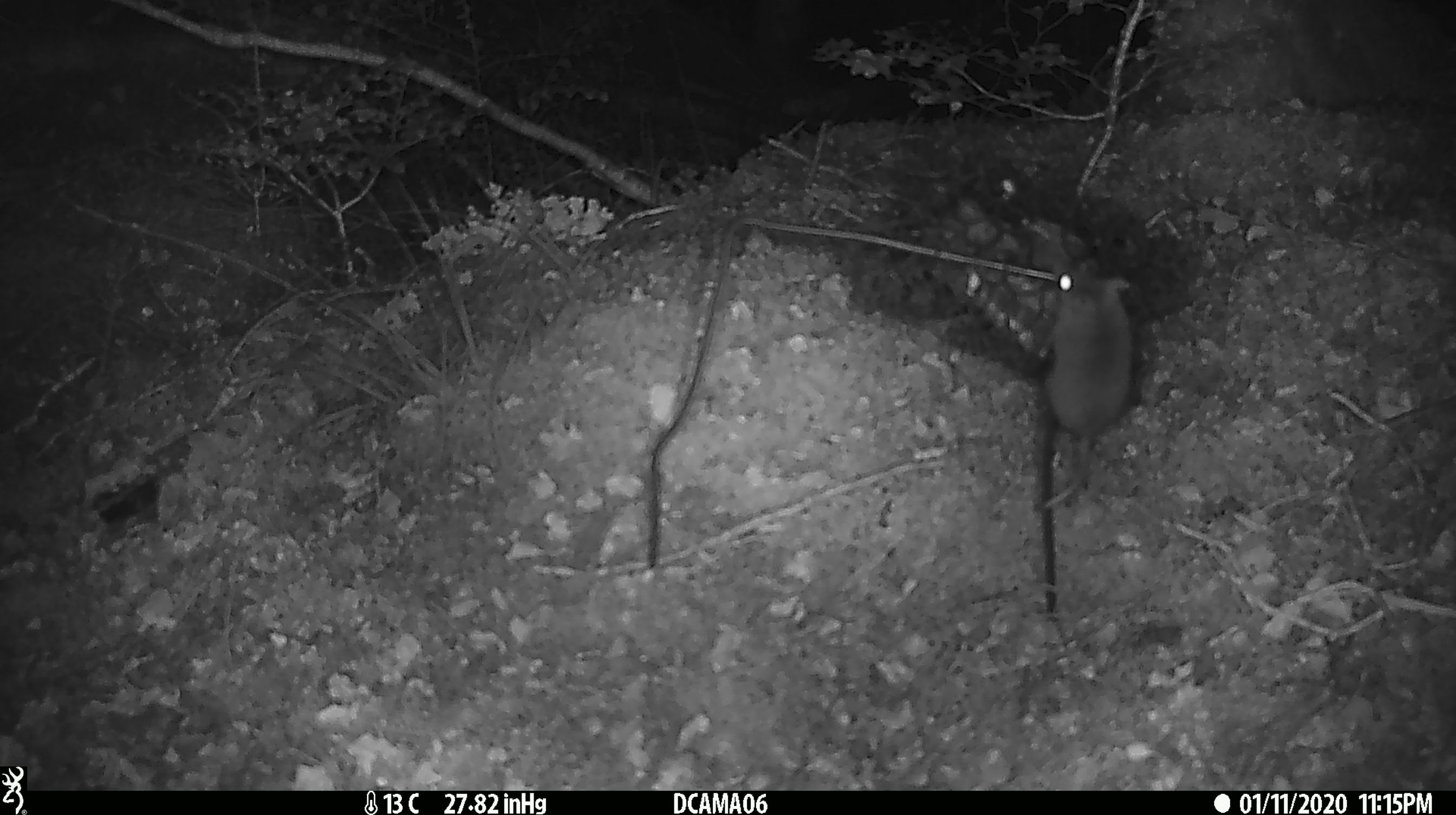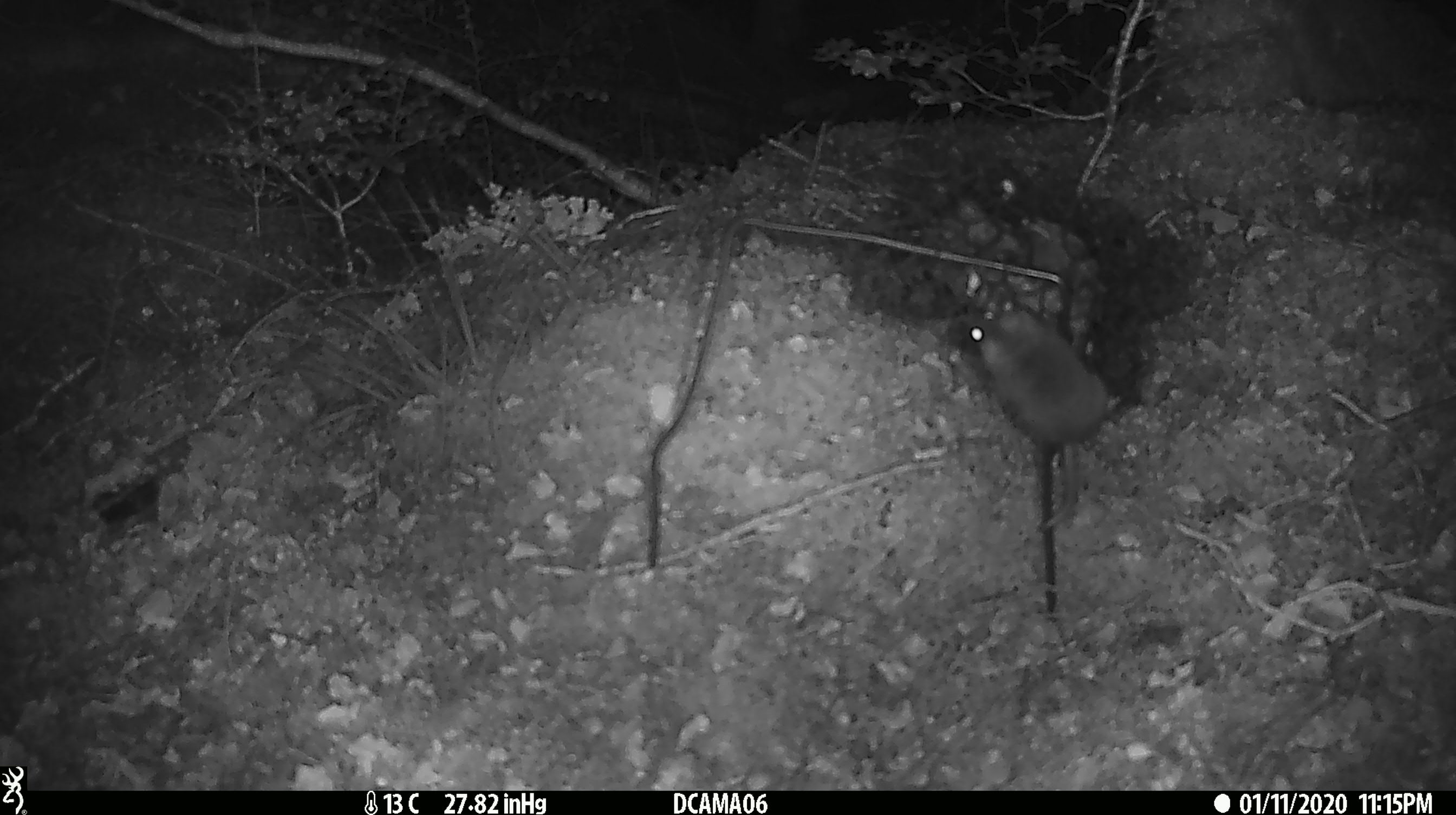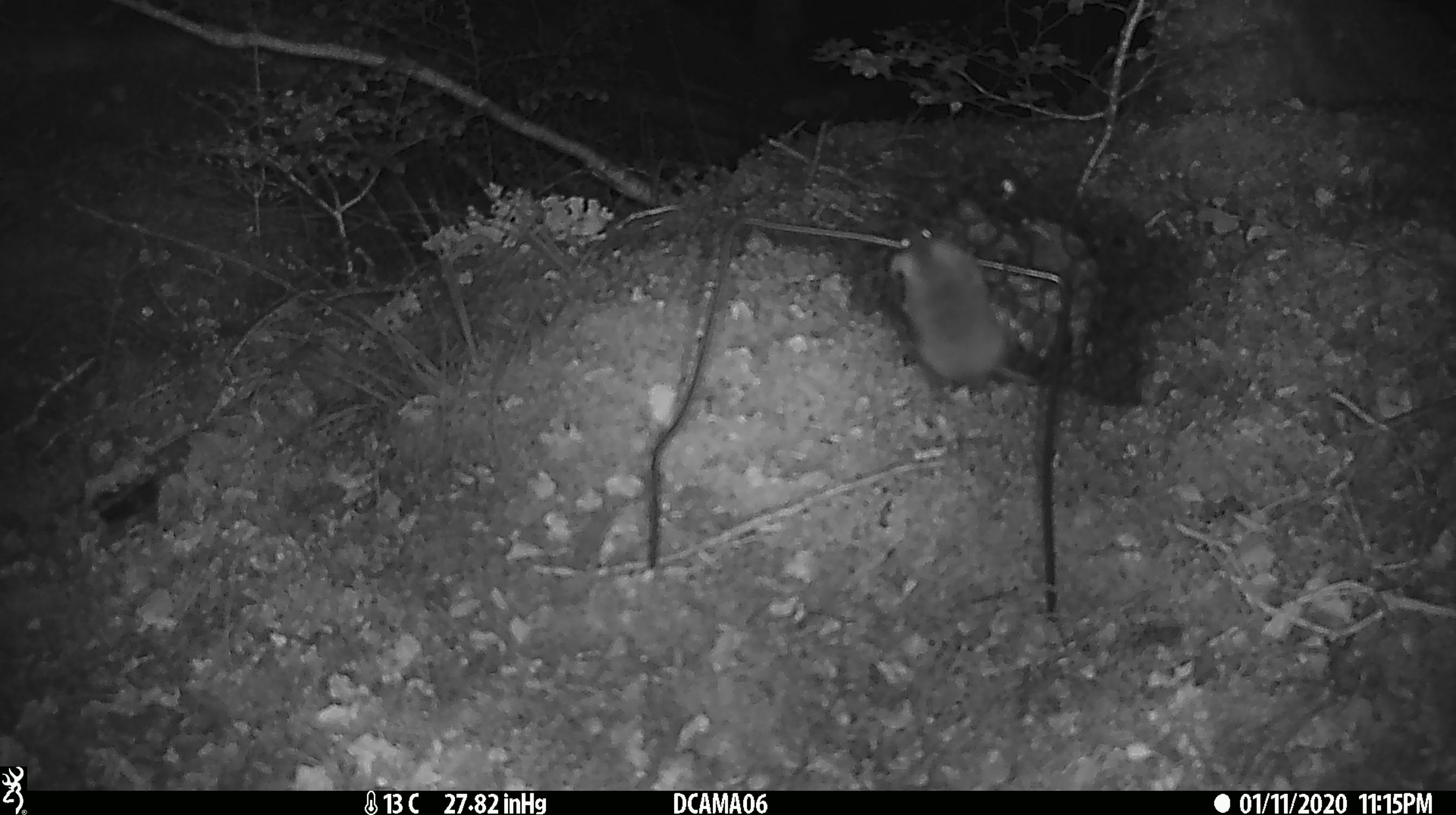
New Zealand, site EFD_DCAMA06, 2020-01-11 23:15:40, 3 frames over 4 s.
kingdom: Animalia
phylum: Chordata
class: Mammalia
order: Rodentia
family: Muridae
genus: Mus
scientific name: Mus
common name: mouse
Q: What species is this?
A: Mouse (Mus).